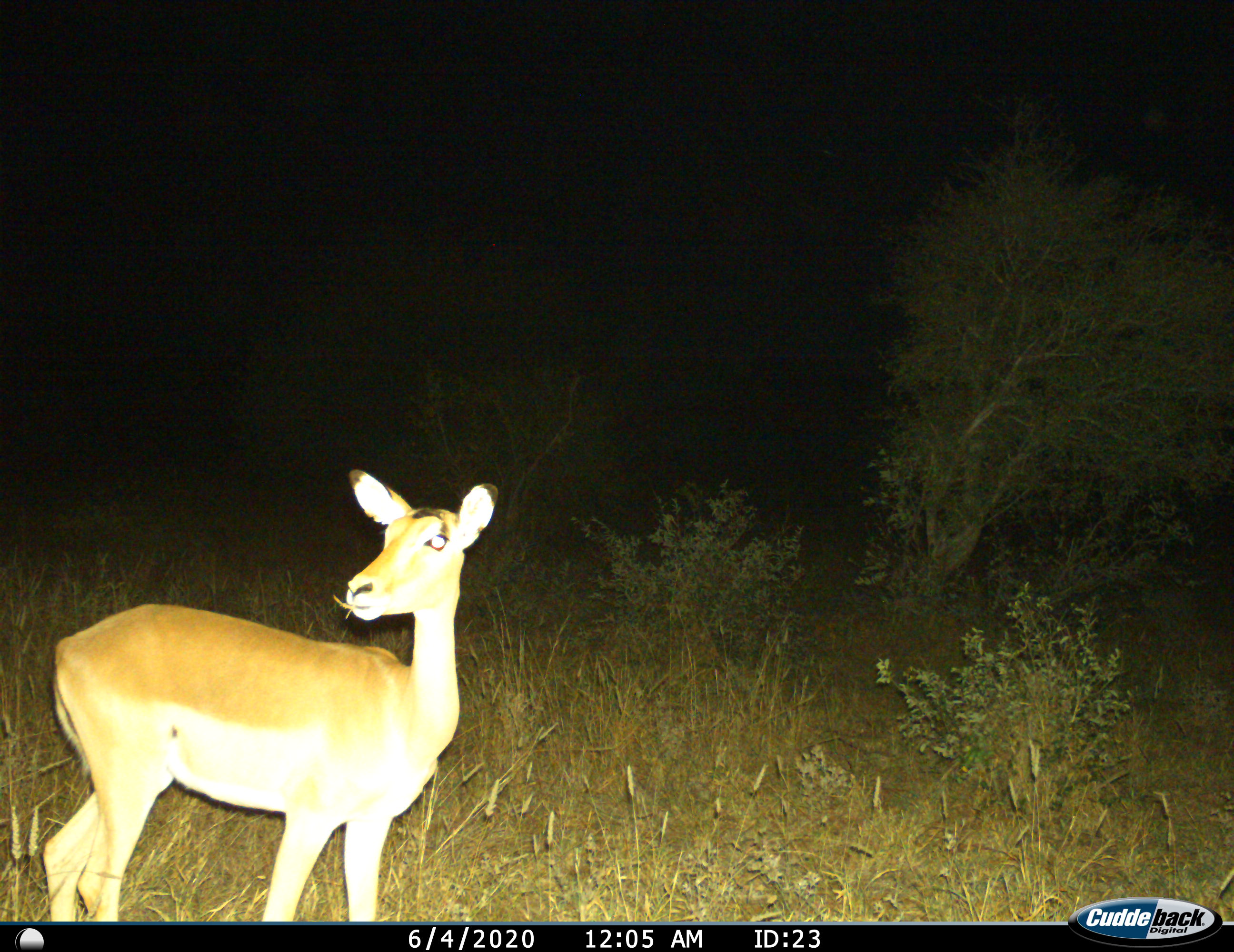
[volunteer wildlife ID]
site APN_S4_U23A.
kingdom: Animalia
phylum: Chordata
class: Mammalia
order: Artiodactyla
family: Bovidae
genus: Aepyceros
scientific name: Aepyceros melampus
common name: impala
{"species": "impala (Aepyceros melampus)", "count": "1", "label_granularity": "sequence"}